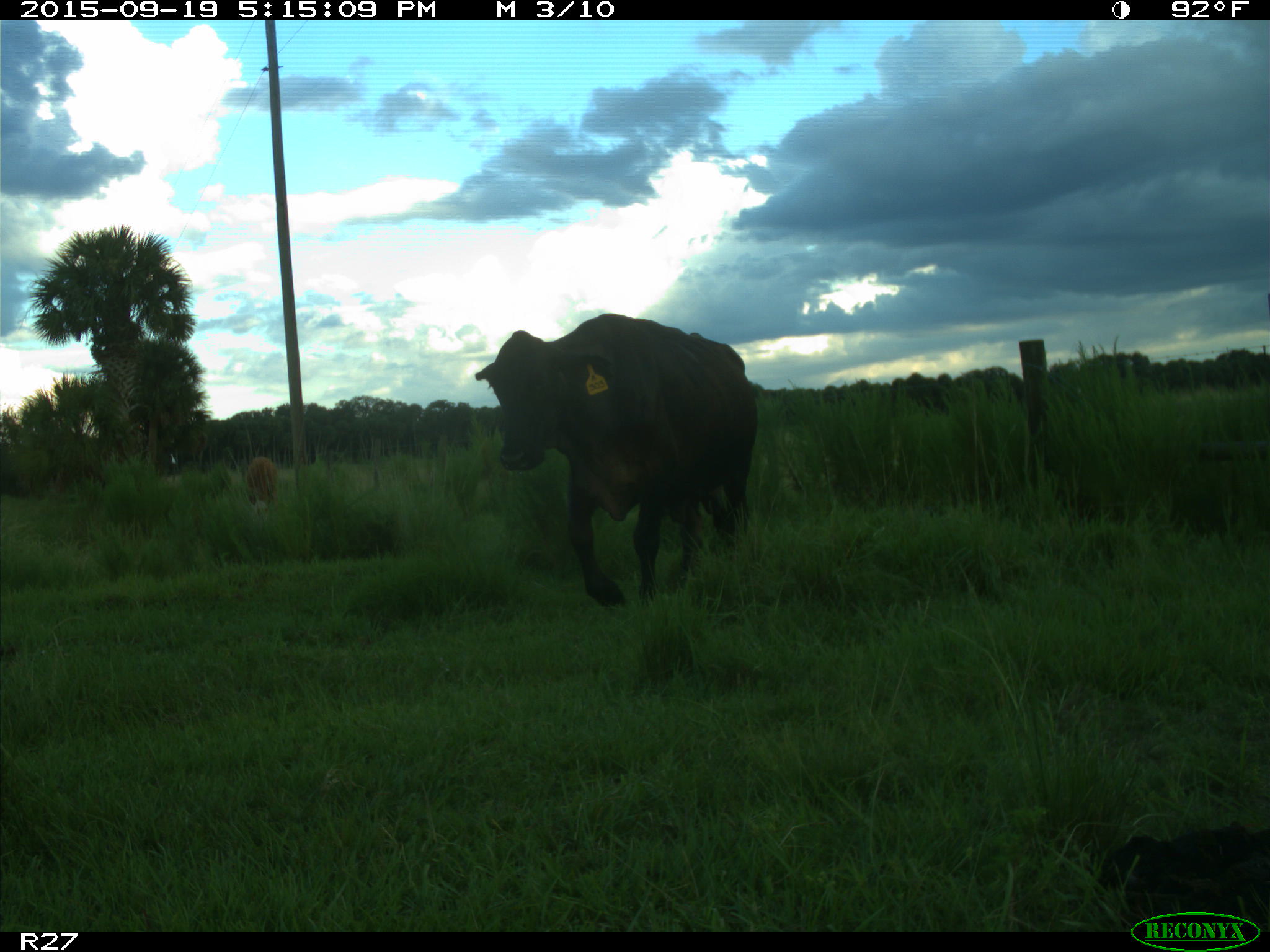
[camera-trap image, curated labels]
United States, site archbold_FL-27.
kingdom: Animalia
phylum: Chordata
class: Mammalia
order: Artiodactyla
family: Bovidae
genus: Bos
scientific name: Bos taurus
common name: domestic cow